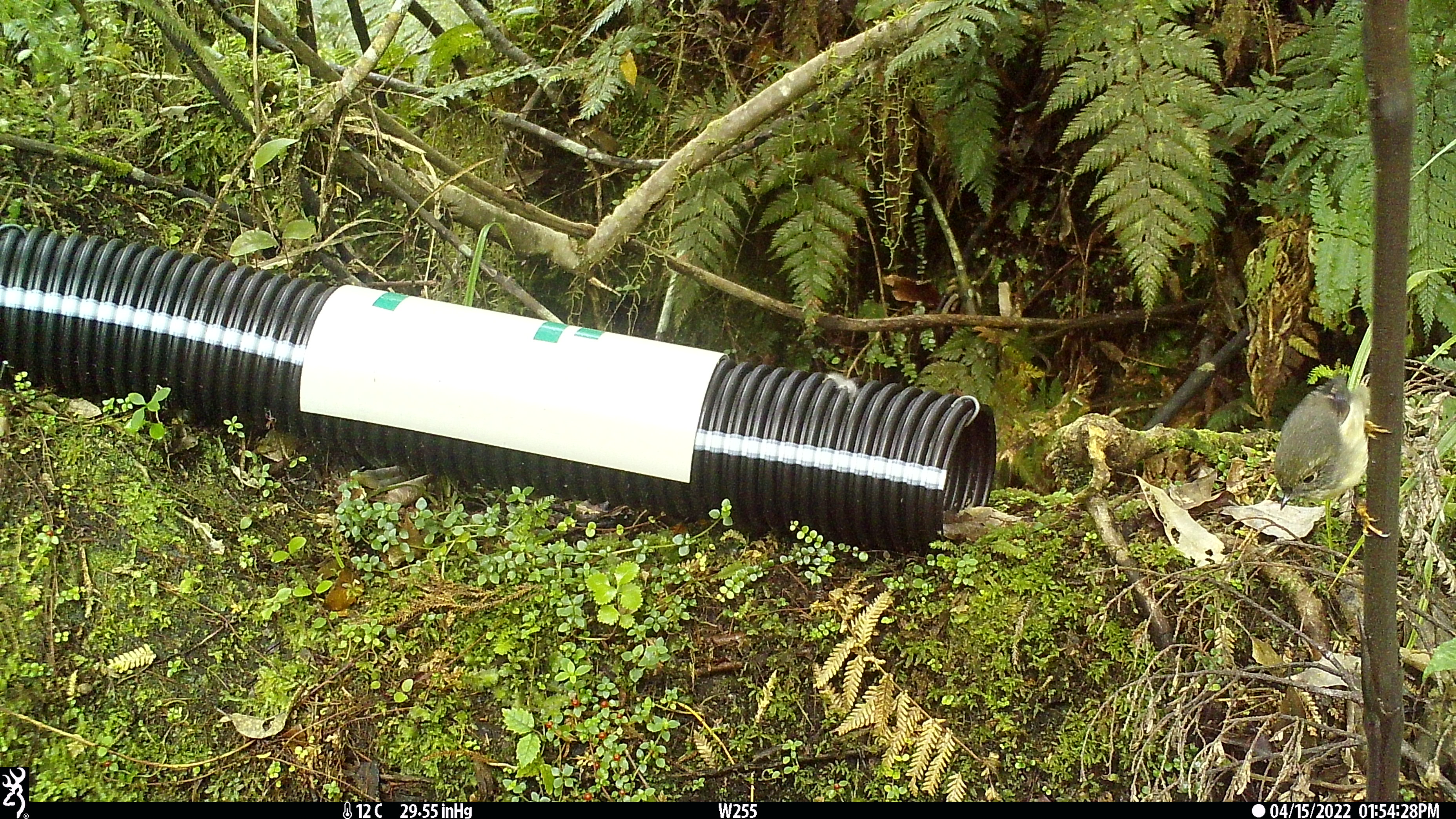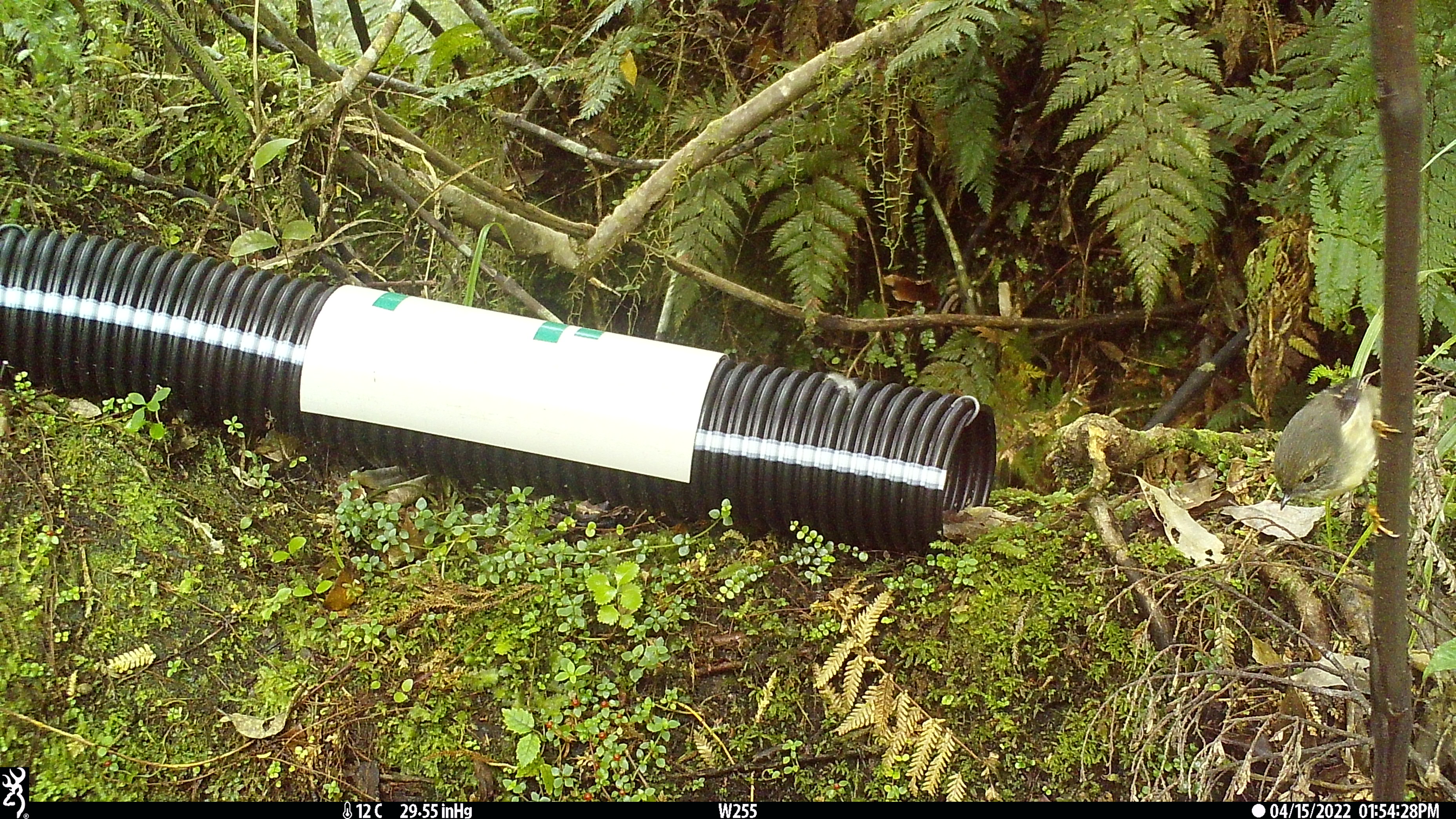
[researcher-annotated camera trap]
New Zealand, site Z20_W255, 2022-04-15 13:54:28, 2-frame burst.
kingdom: Animalia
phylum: Chordata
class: Aves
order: Passeriformes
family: Petroicidae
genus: Petroica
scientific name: Petroica macrocephala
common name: tomtit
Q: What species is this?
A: Tomtit (Petroica macrocephala).